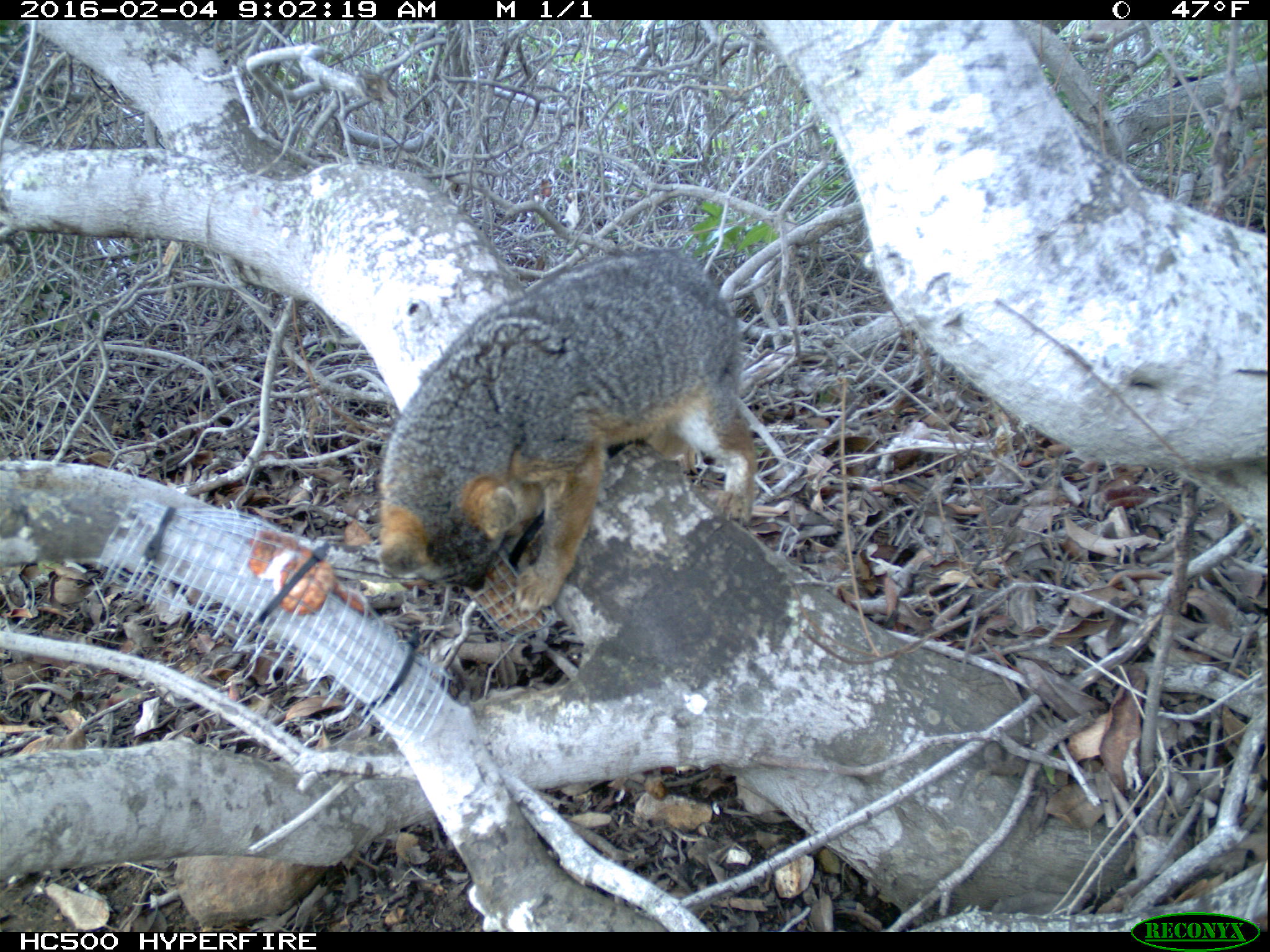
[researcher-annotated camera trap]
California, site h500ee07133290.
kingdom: Animalia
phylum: Chordata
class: Mammalia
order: Carnivora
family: Canidae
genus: Urocyon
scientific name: Urocyon littoralis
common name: island fox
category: fox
Fox (island fox) (Urocyon littoralis).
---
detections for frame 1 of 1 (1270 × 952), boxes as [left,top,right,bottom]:
fox: [376,247,758,615]